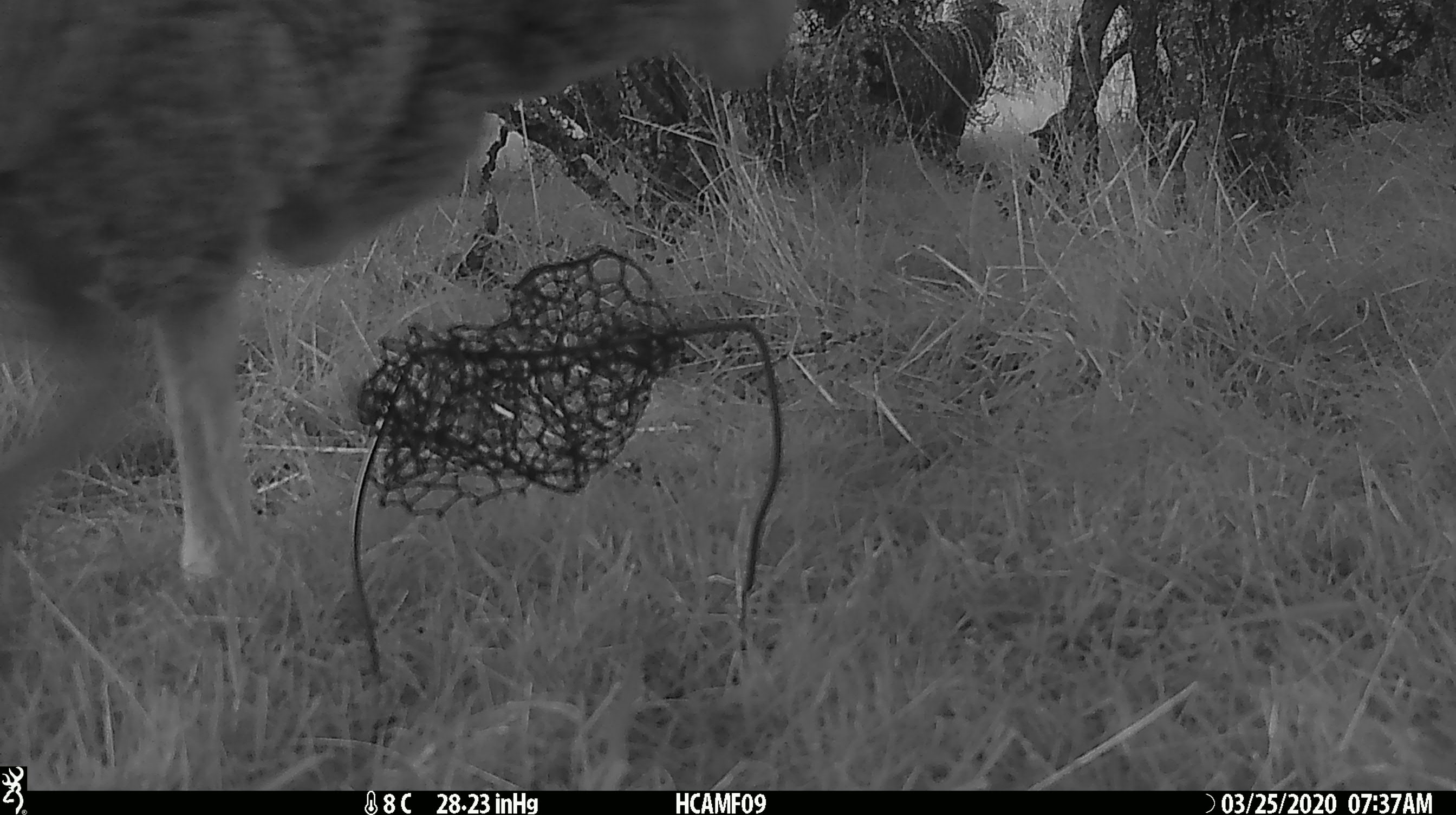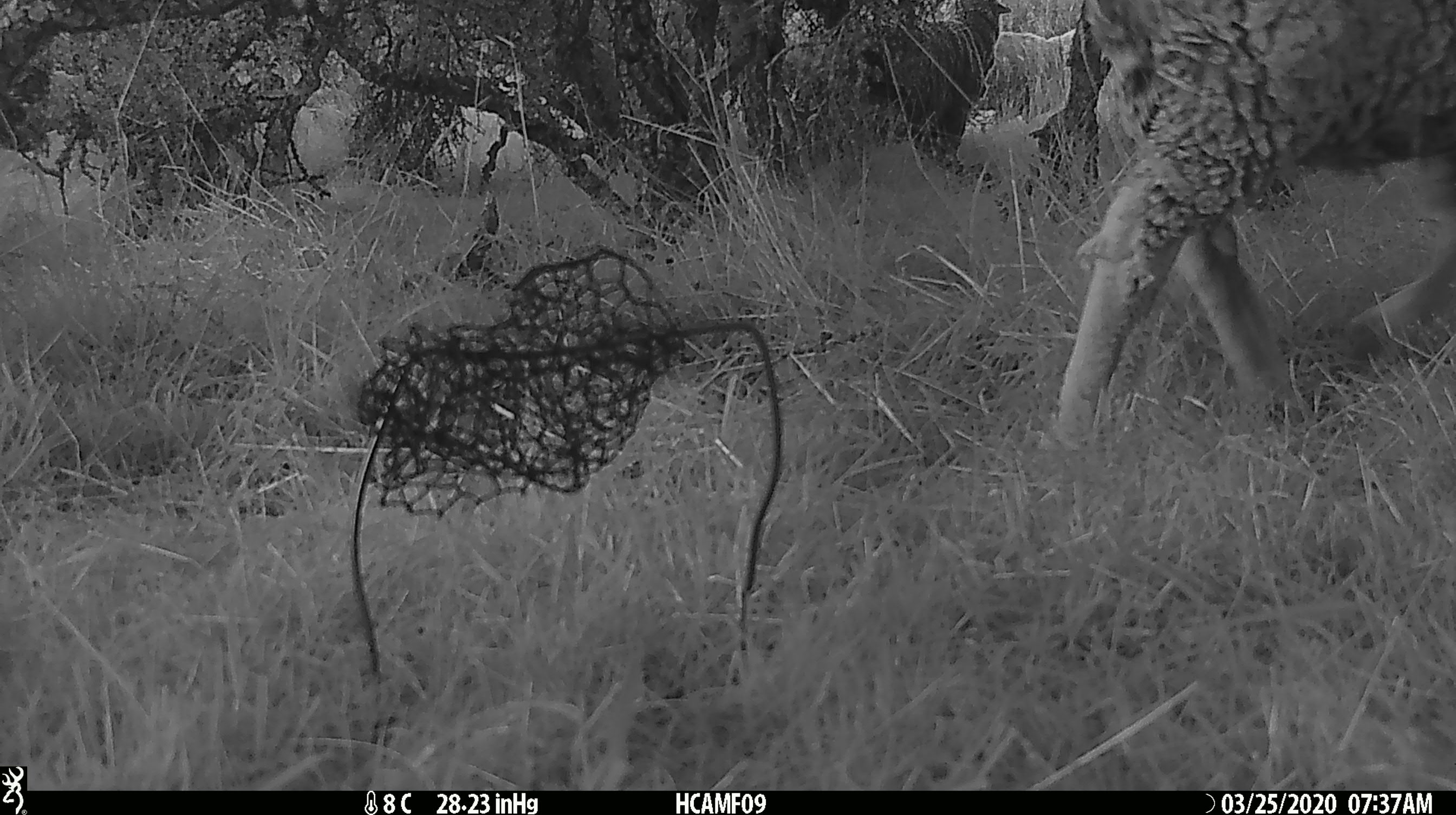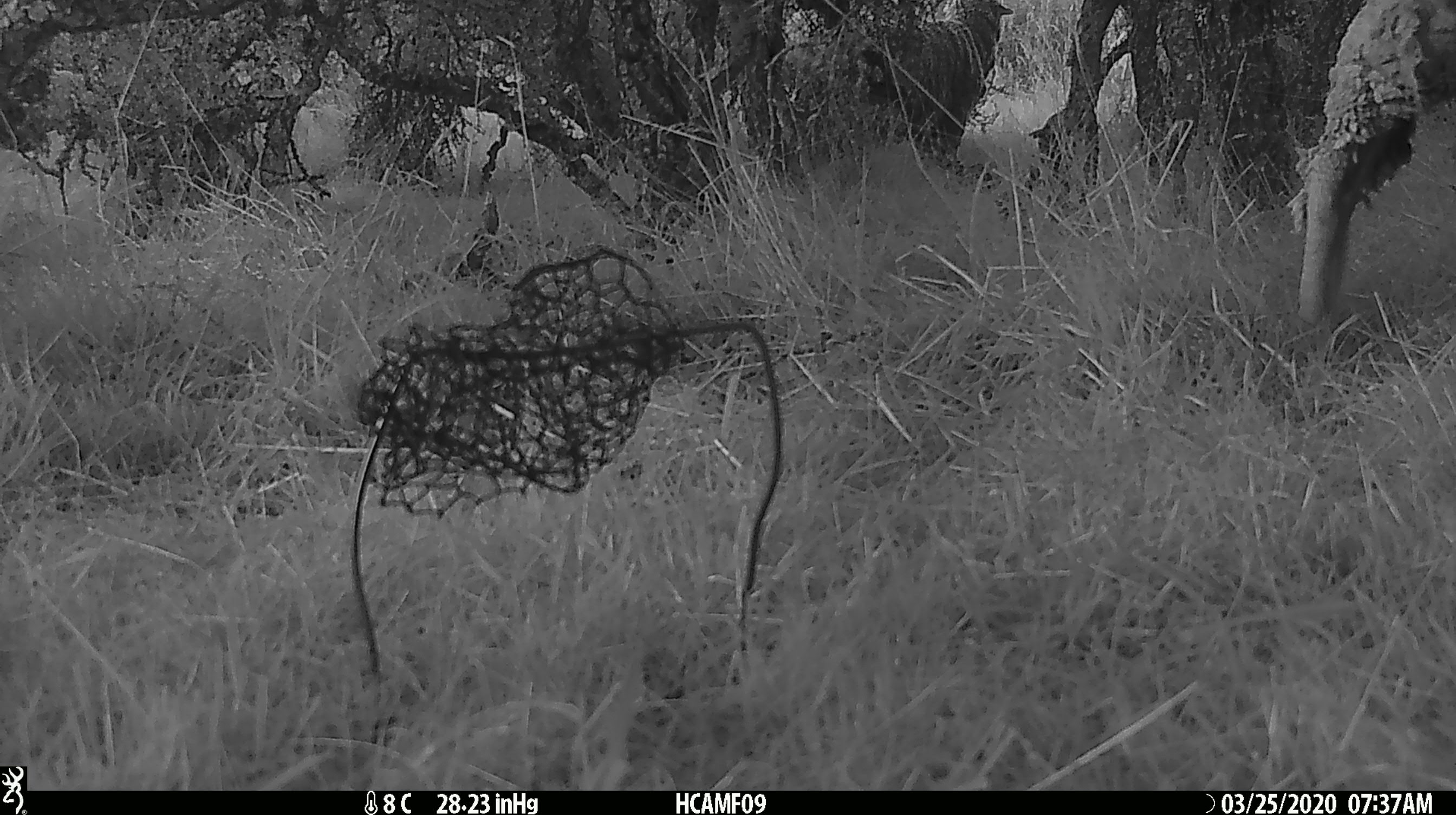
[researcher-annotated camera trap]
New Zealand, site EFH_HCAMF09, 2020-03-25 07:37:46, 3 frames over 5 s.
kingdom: Animalia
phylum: Chordata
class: Mammalia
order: Artiodactyla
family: Bovidae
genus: Ovis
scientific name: Ovis aries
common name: domestic sheep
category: sheep